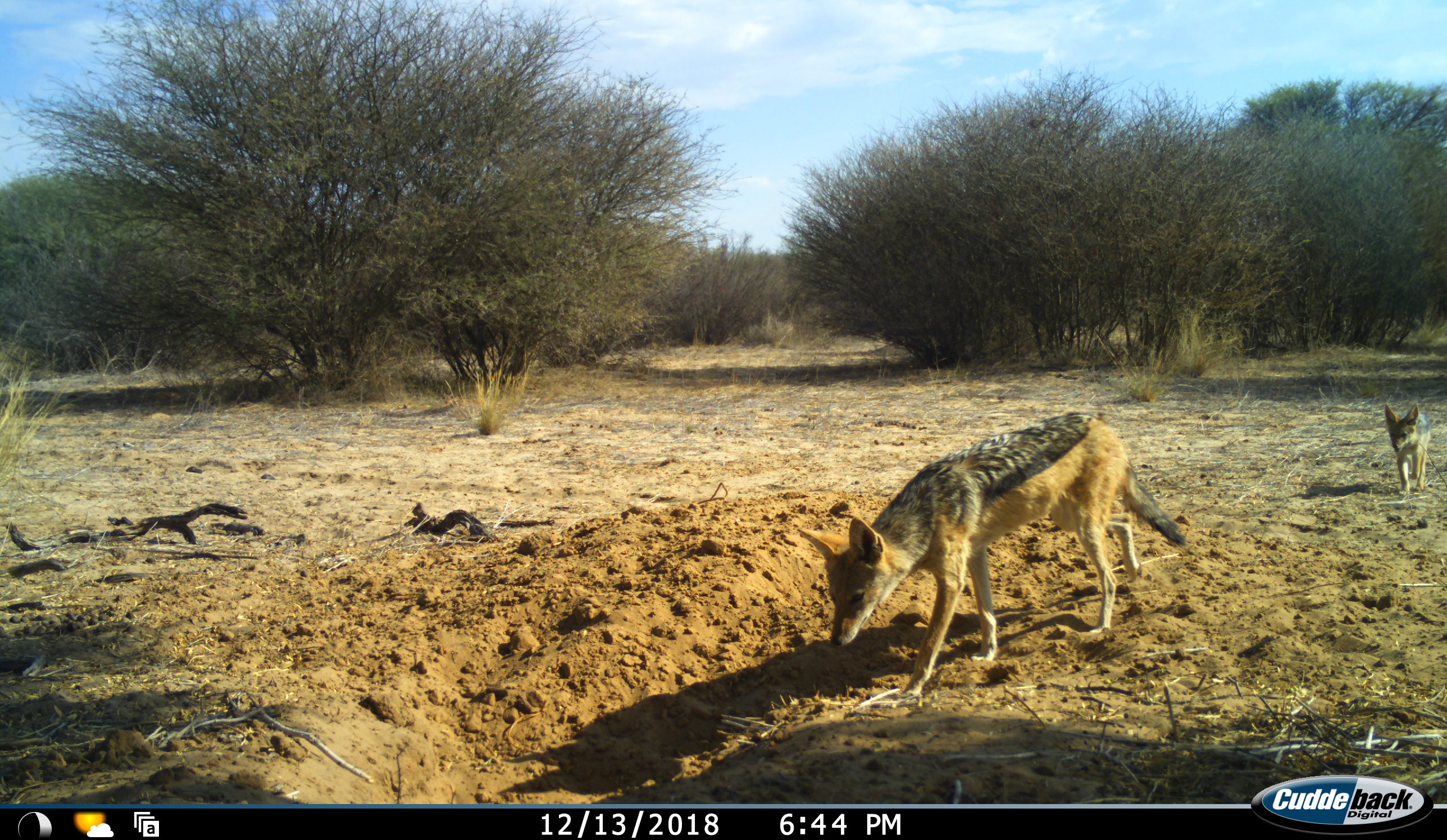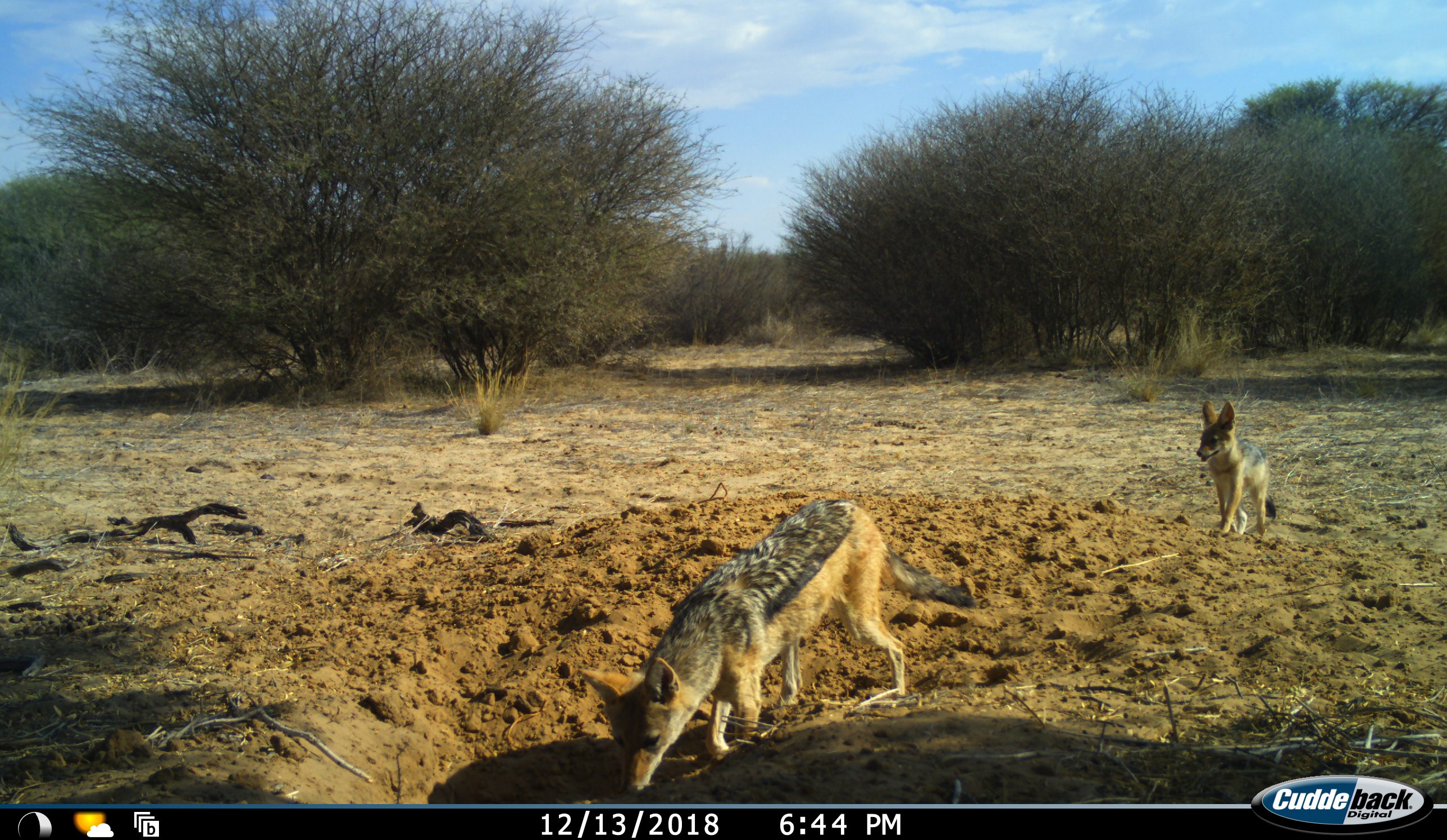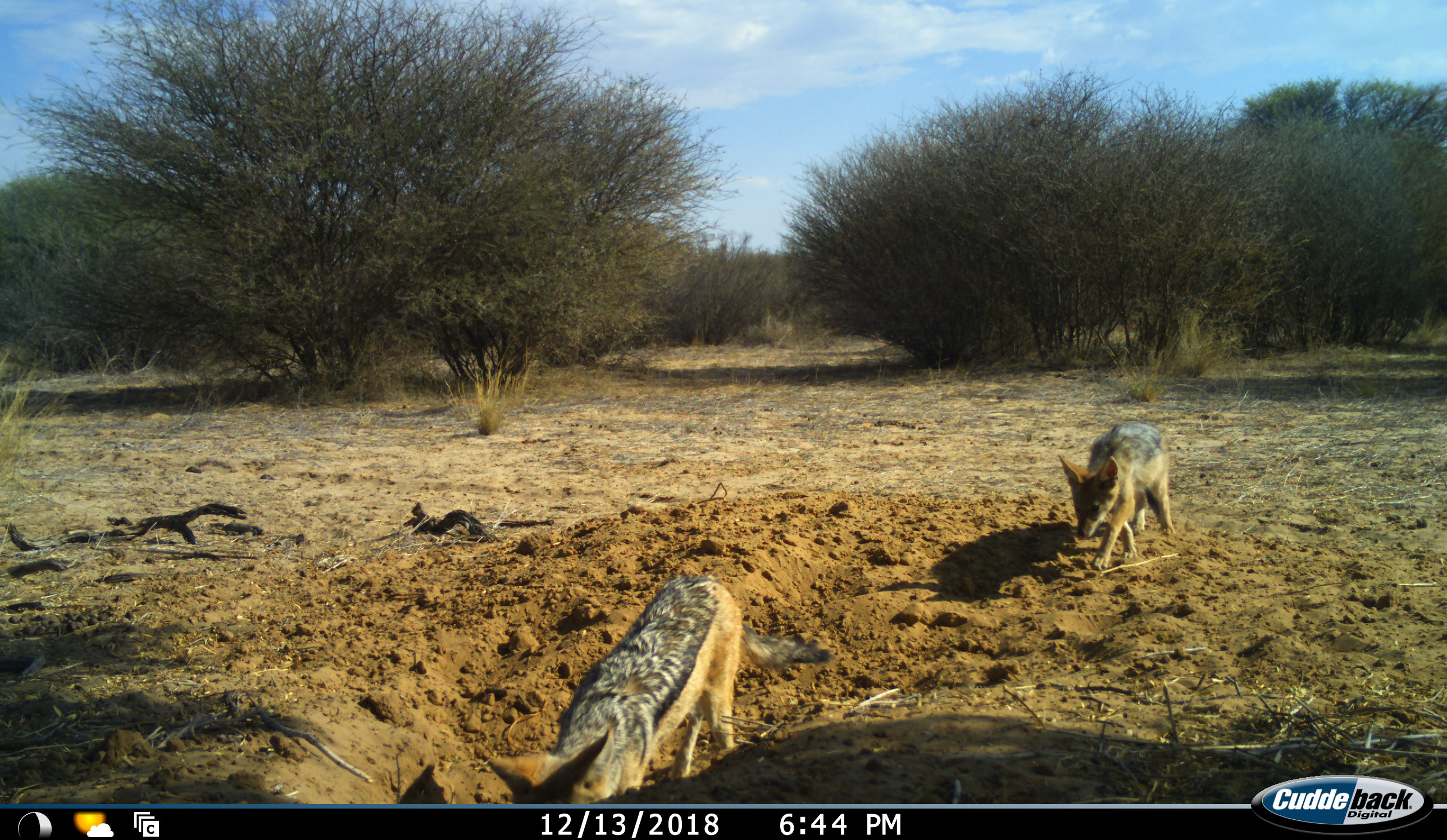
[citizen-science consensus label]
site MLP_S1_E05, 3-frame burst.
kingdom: Animalia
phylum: Chordata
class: Mammalia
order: Carnivora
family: Canidae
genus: Lupulella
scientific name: Lupulella mesomelas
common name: black-backed jackal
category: jackalblackbacked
Jackalblackbacked (black-backed jackal) (Lupulella mesomelas), count 2. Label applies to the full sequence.